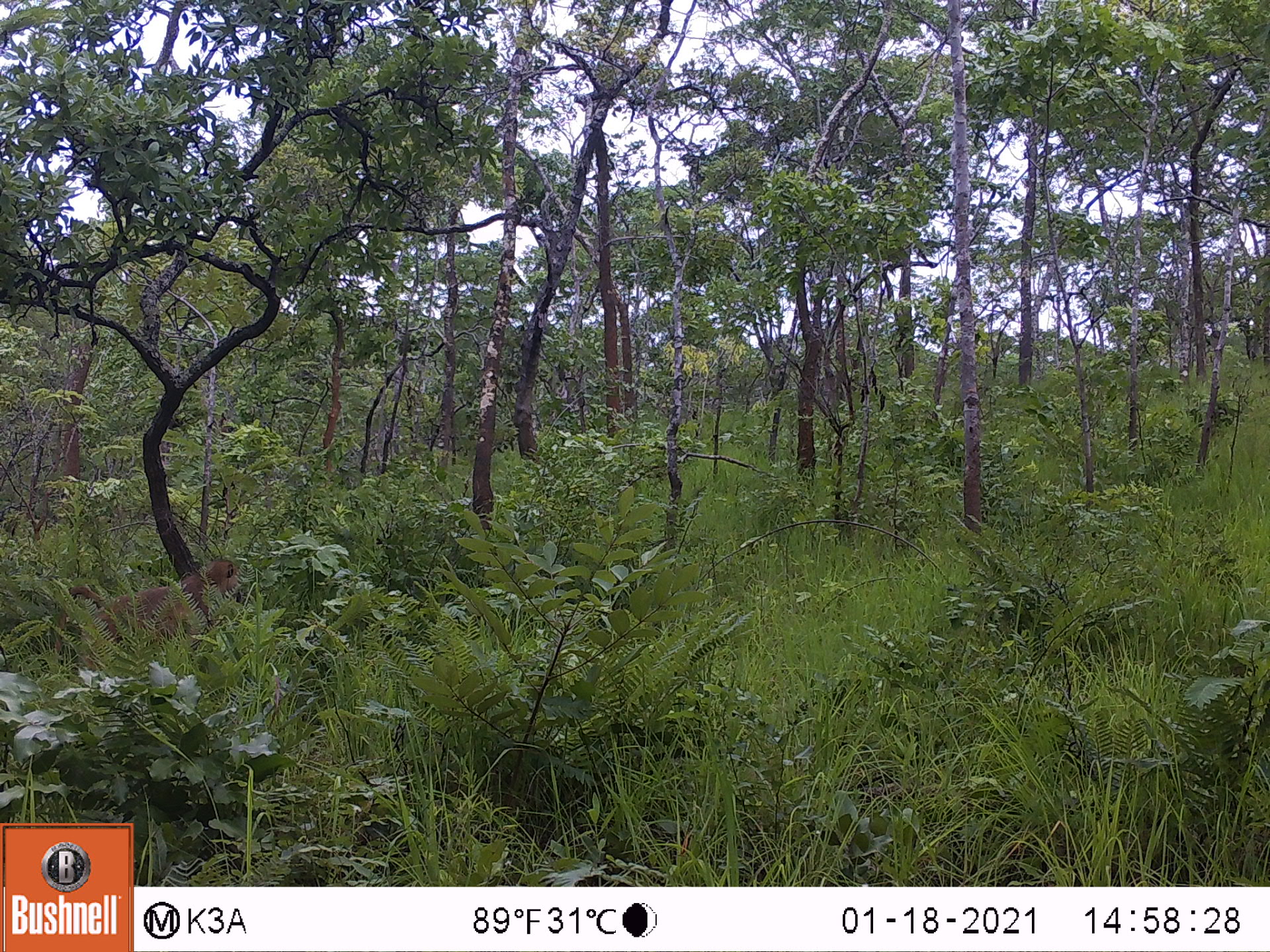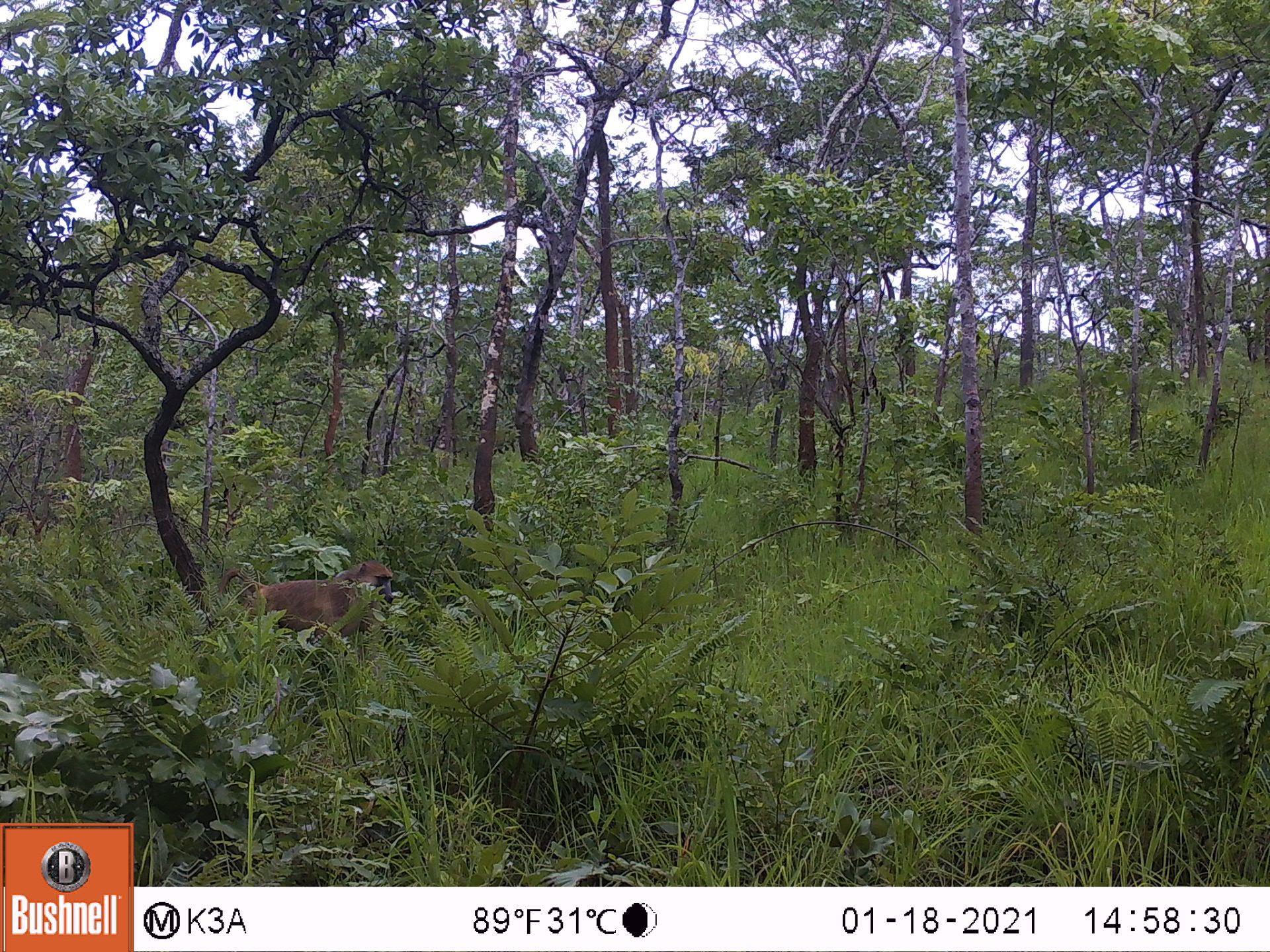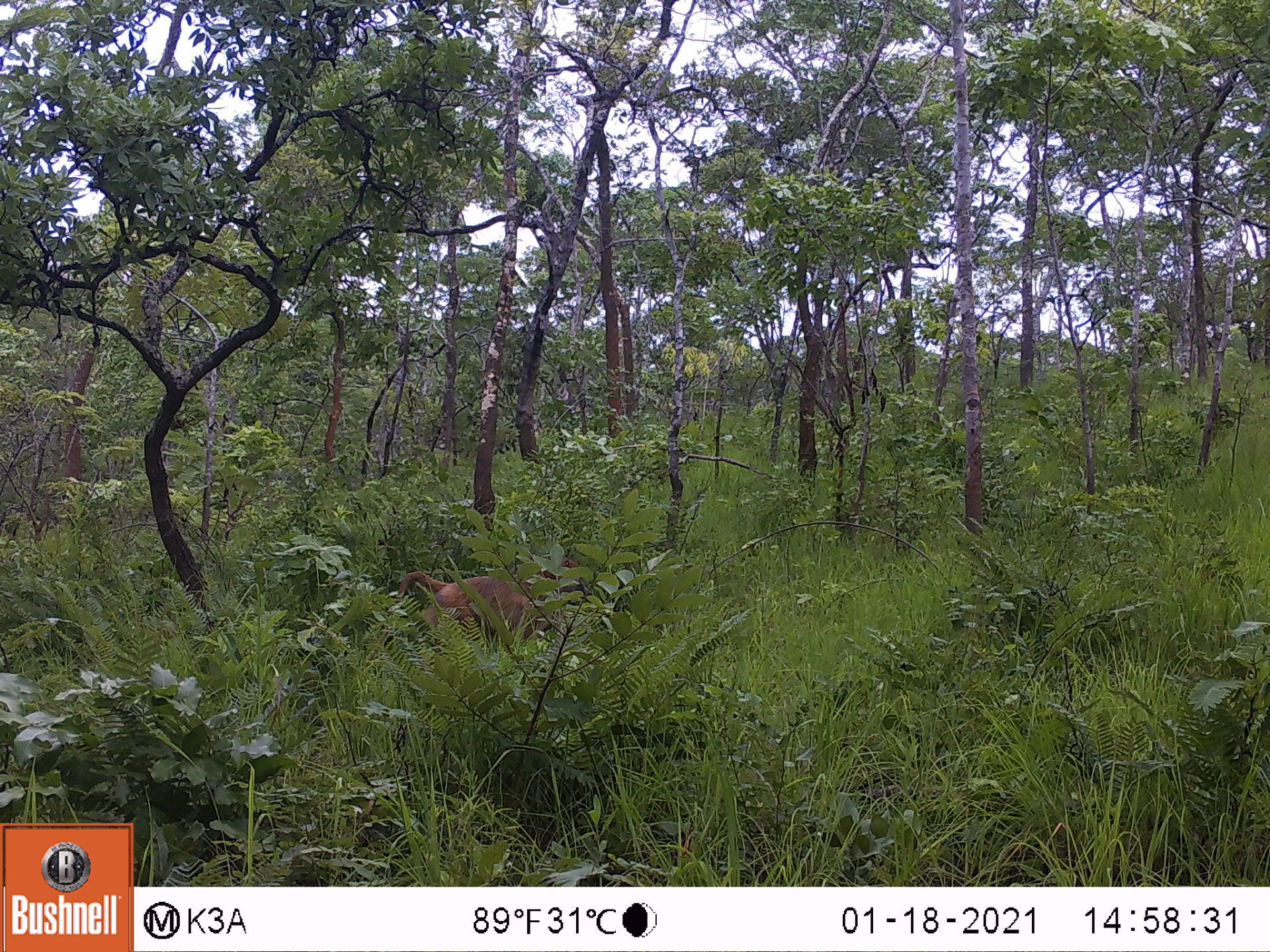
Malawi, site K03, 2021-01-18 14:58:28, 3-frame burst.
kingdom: Animalia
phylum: Chordata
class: Mammalia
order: Primates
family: Cercopithecidae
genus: Papio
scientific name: Papio cynocephalus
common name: yellow baboon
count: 1